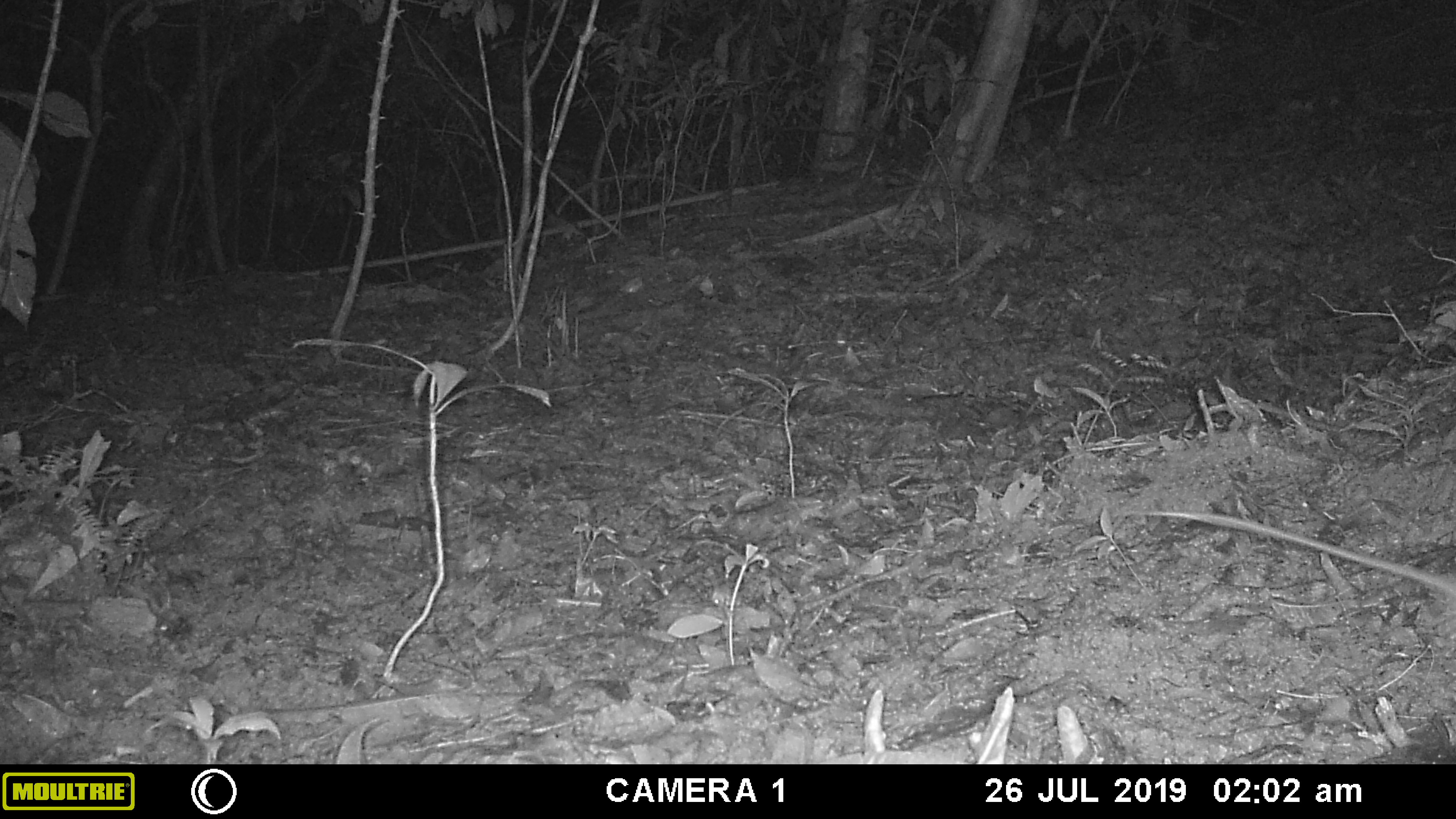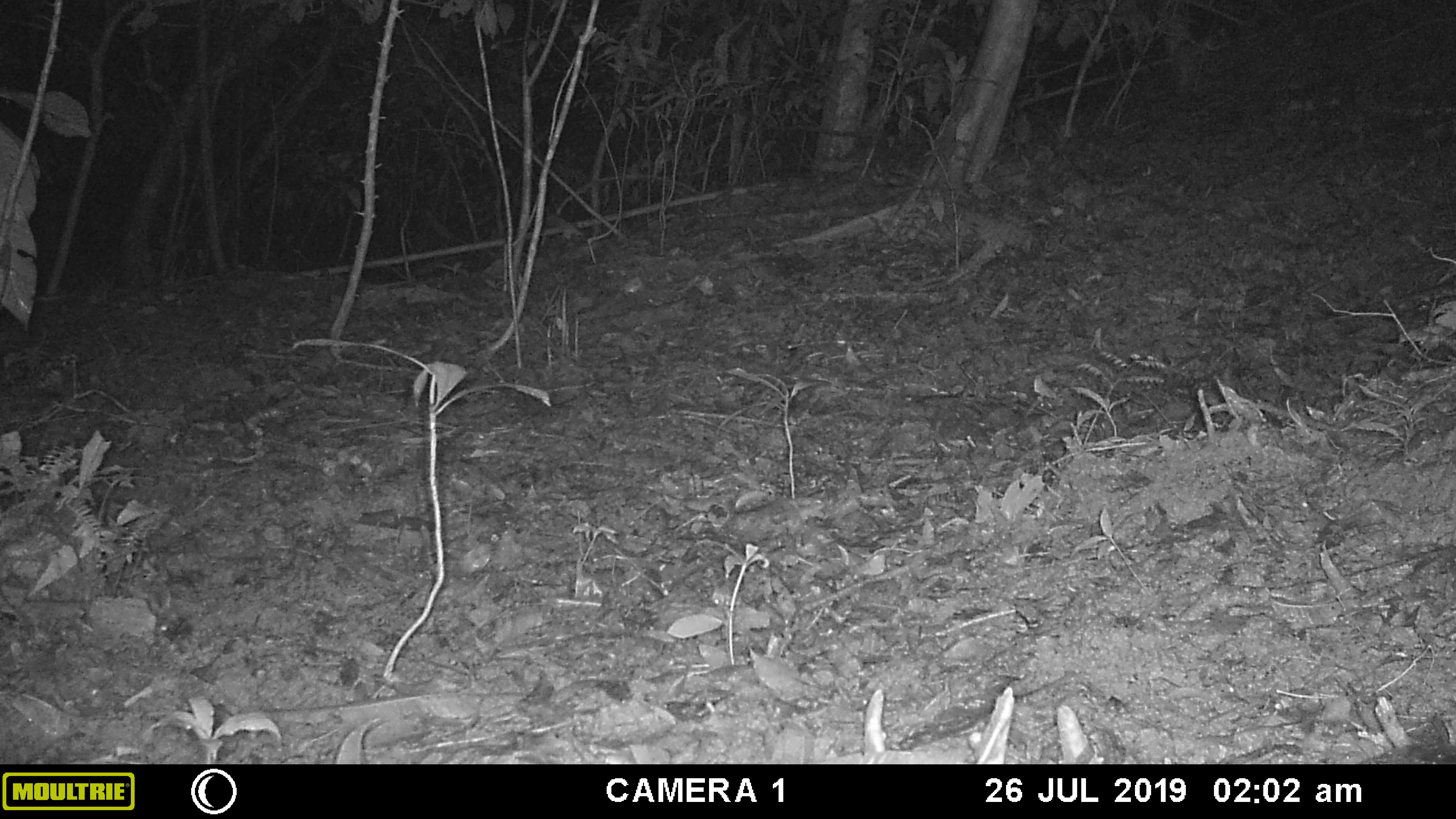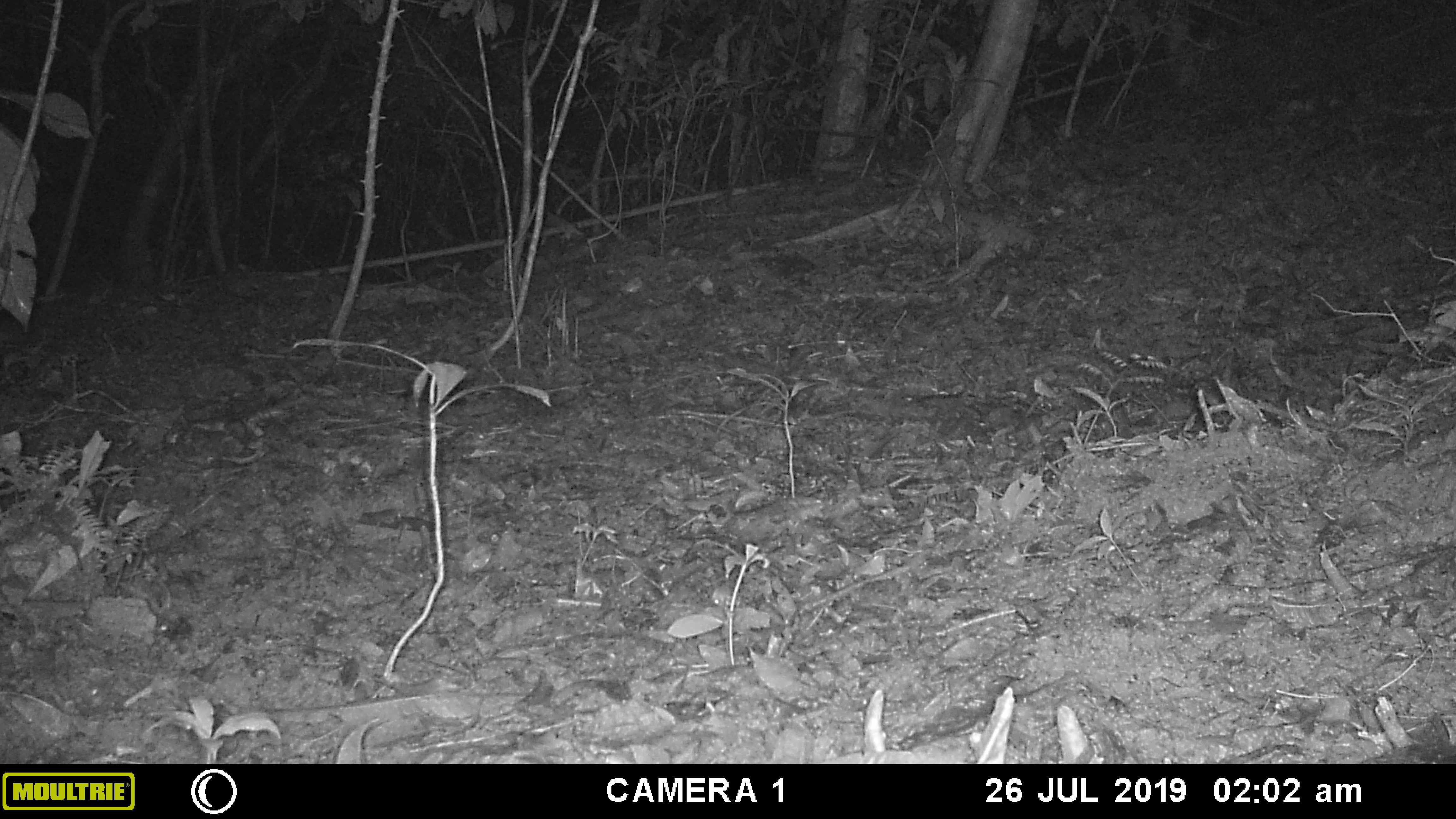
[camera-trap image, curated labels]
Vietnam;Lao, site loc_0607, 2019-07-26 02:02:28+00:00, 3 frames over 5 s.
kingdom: Animalia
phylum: Chordata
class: Mammalia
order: Rodentia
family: Muridae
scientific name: Muridae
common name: old-world mice and rats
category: unidentified murid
Unidentified murid (old-world mice and rats) (Muridae). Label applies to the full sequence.